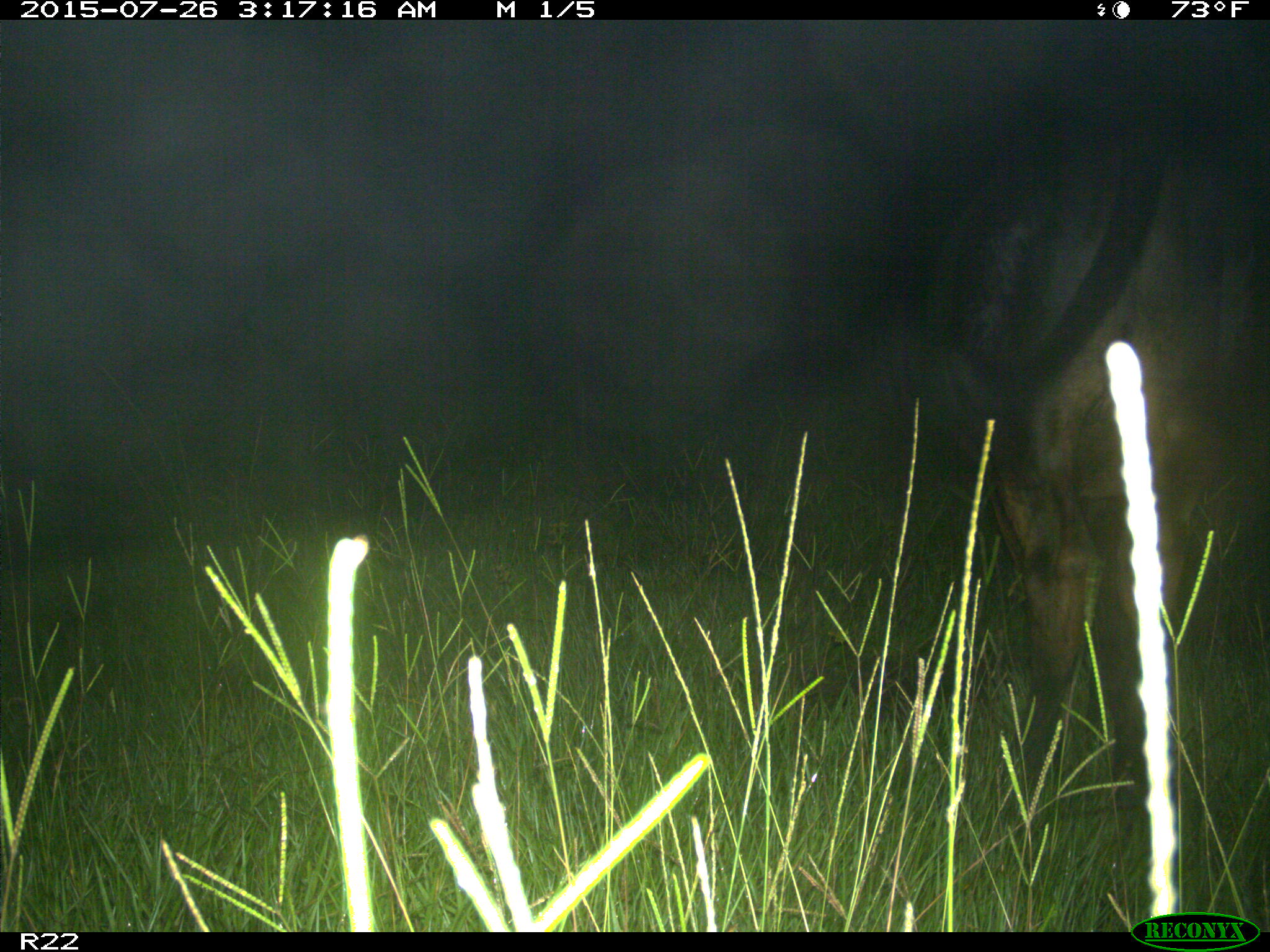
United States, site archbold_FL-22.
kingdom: Animalia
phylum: Chordata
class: Mammalia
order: Artiodactyla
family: Bovidae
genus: Bos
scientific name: Bos taurus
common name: domestic cow